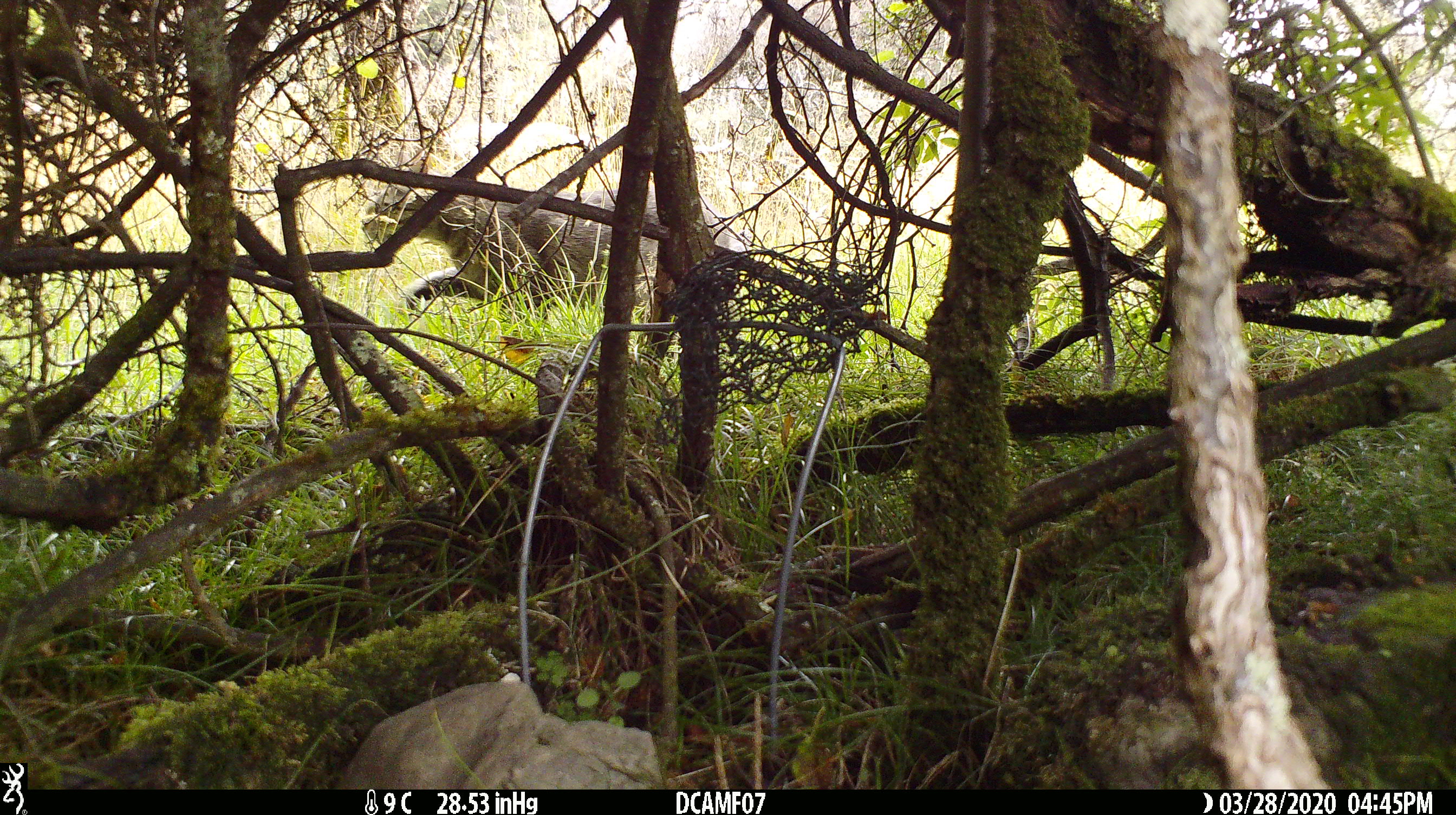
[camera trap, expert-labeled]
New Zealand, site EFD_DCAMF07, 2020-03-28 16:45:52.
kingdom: Animalia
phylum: Chordata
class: Mammalia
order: Carnivora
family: Felidae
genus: Felis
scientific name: Felis catus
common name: domestic cat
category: cat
Cat (domestic cat) (Felis catus).